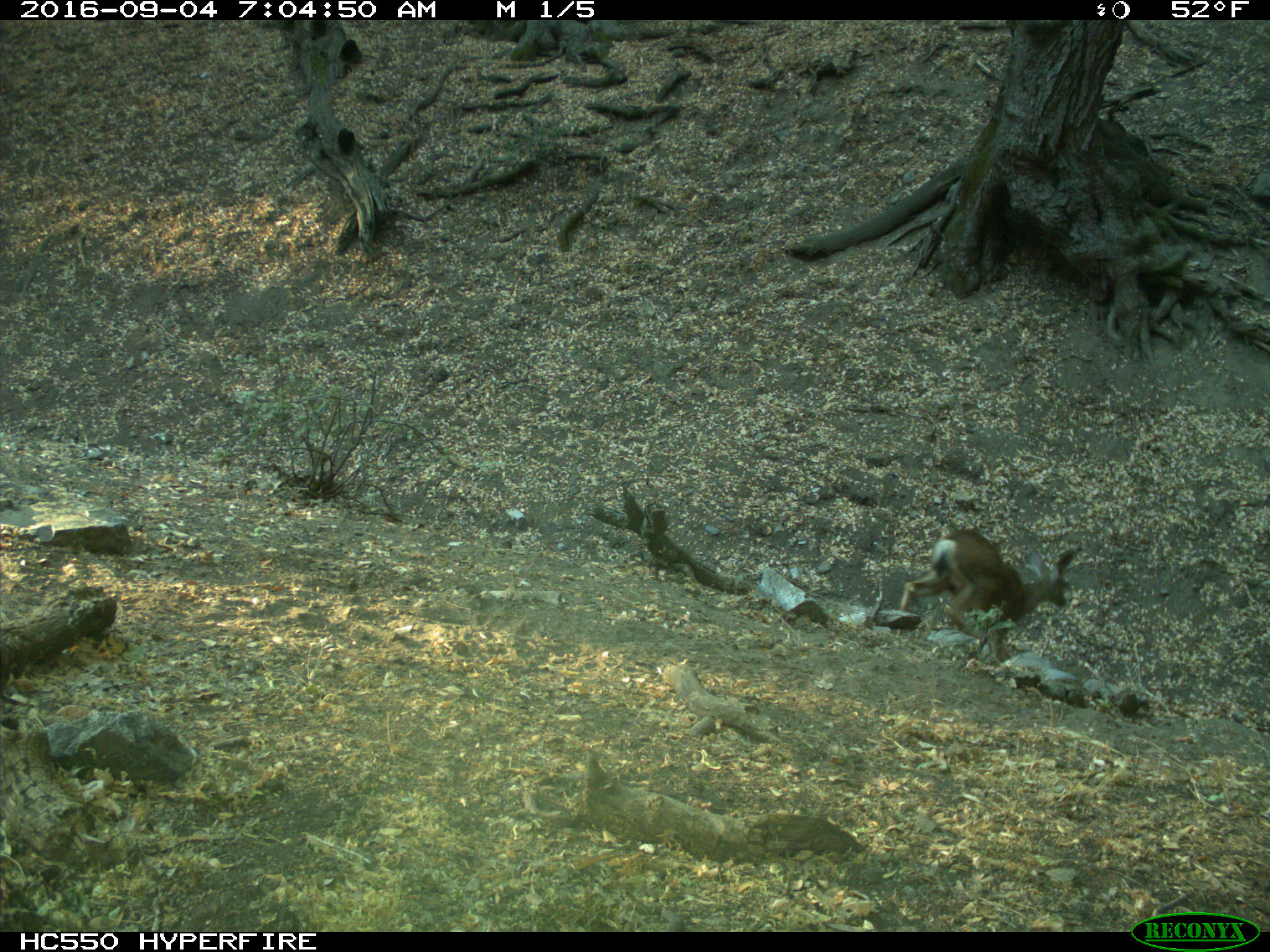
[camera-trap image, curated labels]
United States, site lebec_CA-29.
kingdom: Animalia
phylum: Chordata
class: Mammalia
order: Artiodactyla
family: Cervidae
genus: Odocoileus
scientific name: Odocoileus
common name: deer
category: unidentified deer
Unidentified deer (deer) (Odocoileus).